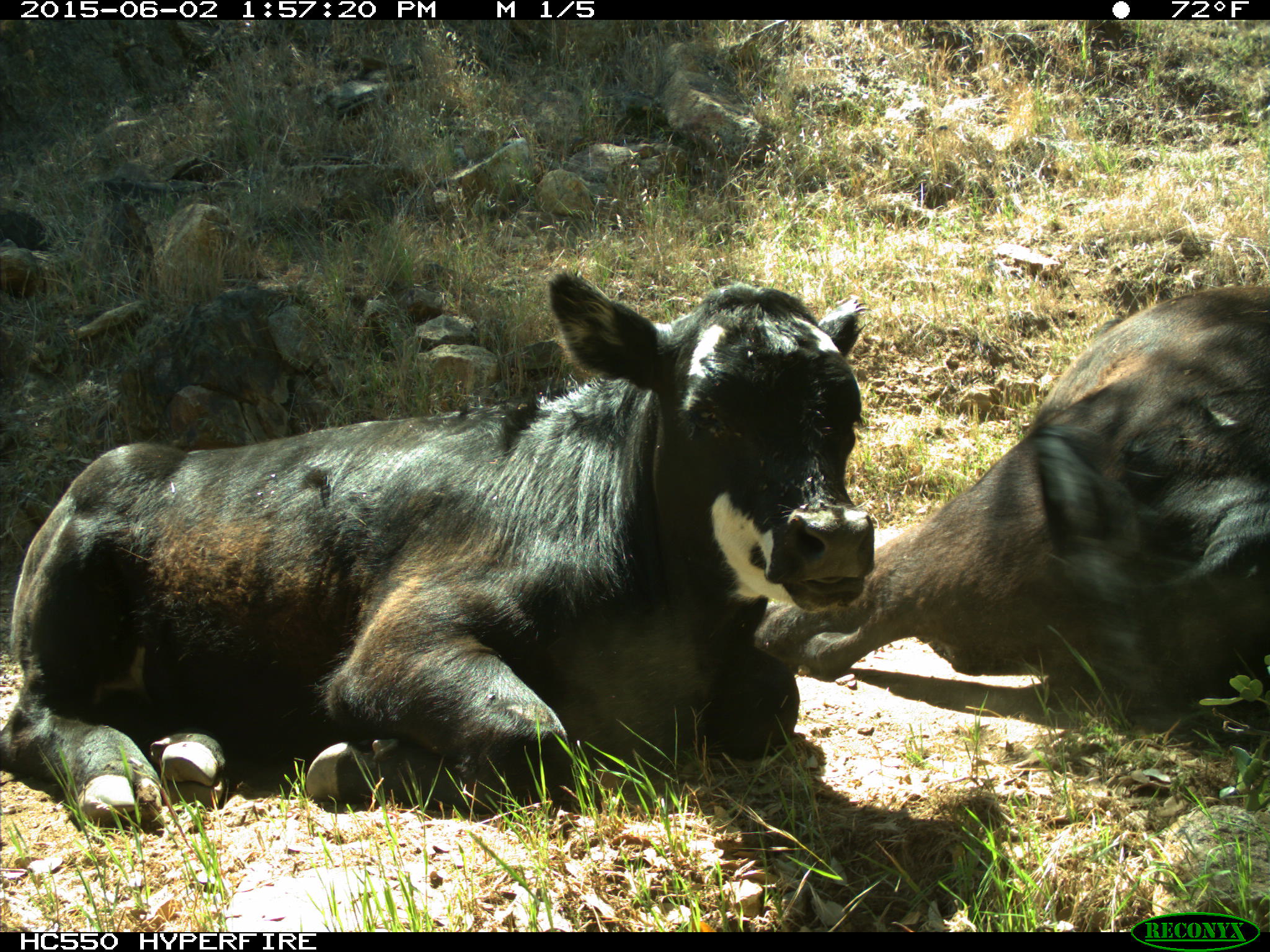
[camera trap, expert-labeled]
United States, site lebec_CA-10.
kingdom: Animalia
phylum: Chordata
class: Mammalia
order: Artiodactyla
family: Bovidae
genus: Bos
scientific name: Bos taurus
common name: domestic cow